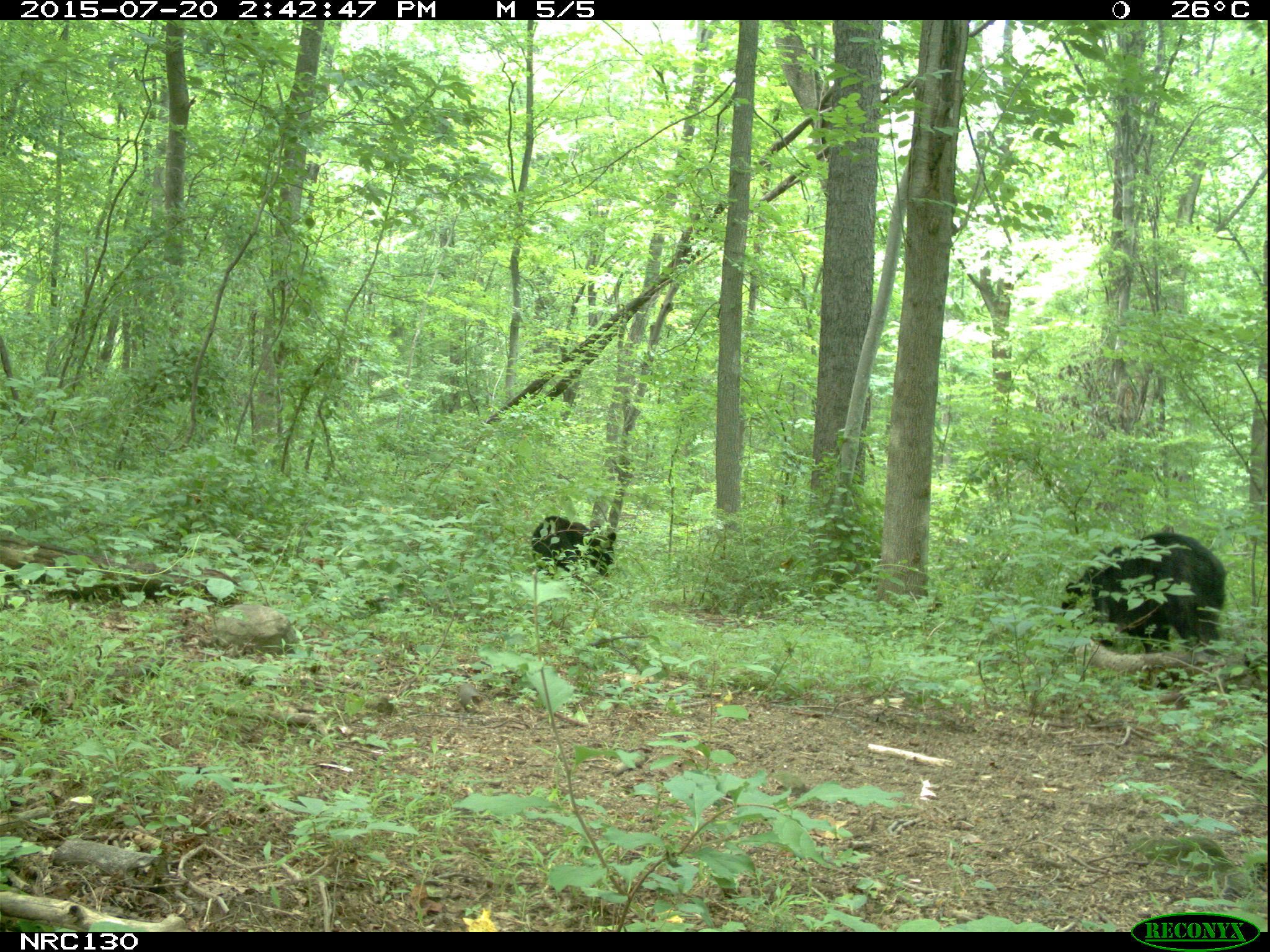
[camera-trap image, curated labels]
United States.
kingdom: Animalia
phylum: Chordata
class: Mammalia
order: Carnivora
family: Ursidae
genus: Ursus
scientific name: Ursus americanus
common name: american black bear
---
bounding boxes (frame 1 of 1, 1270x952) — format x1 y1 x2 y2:
American Black Bear: 1040 523 1231 661; 519 498 622 595